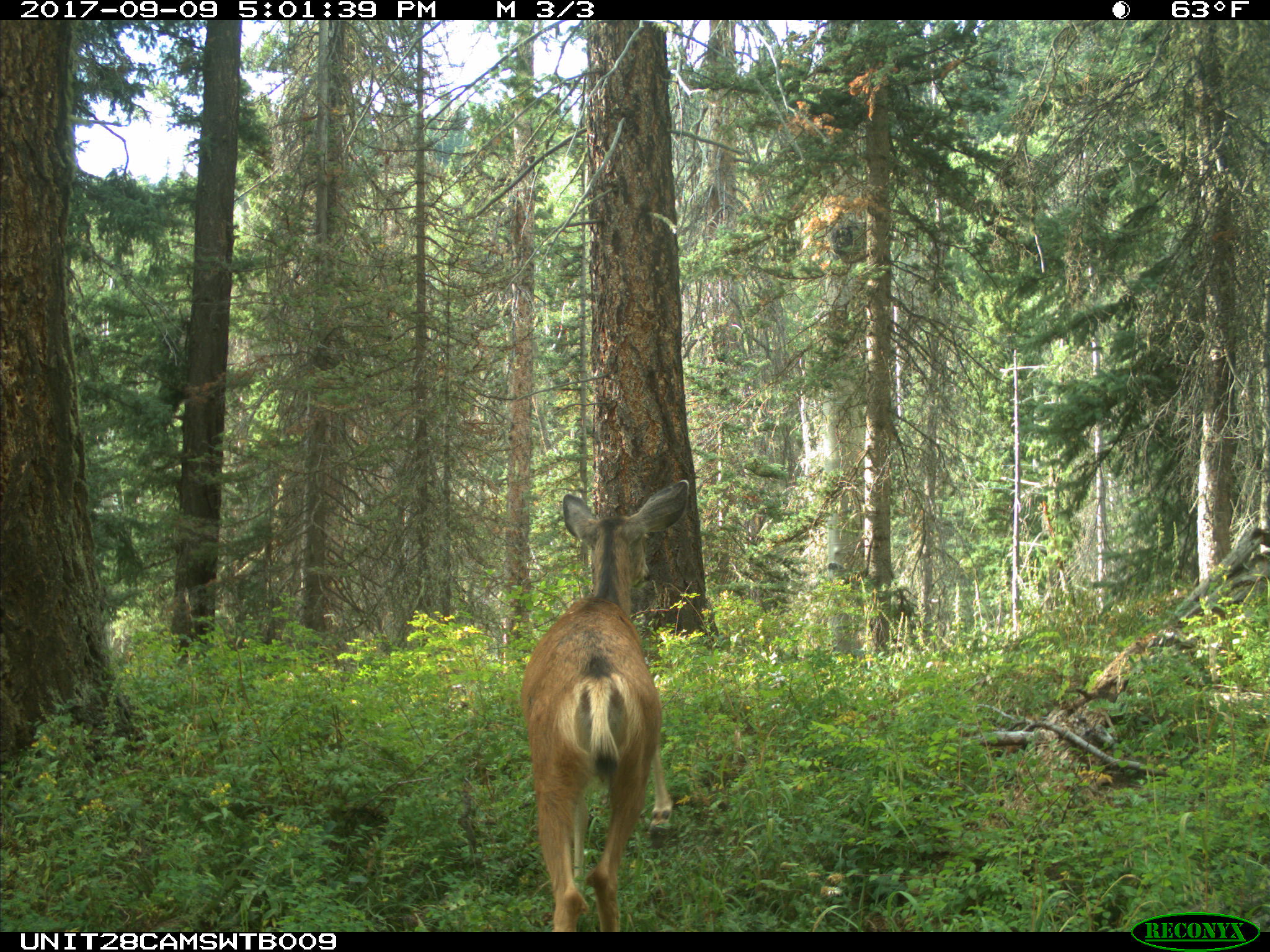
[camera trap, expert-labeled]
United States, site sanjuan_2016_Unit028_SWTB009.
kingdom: Animalia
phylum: Chordata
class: Mammalia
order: Artiodactyla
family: Cervidae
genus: Odocoileus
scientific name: Odocoileus hemionus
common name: mule deer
Odocoileus hemionus (mule deer).